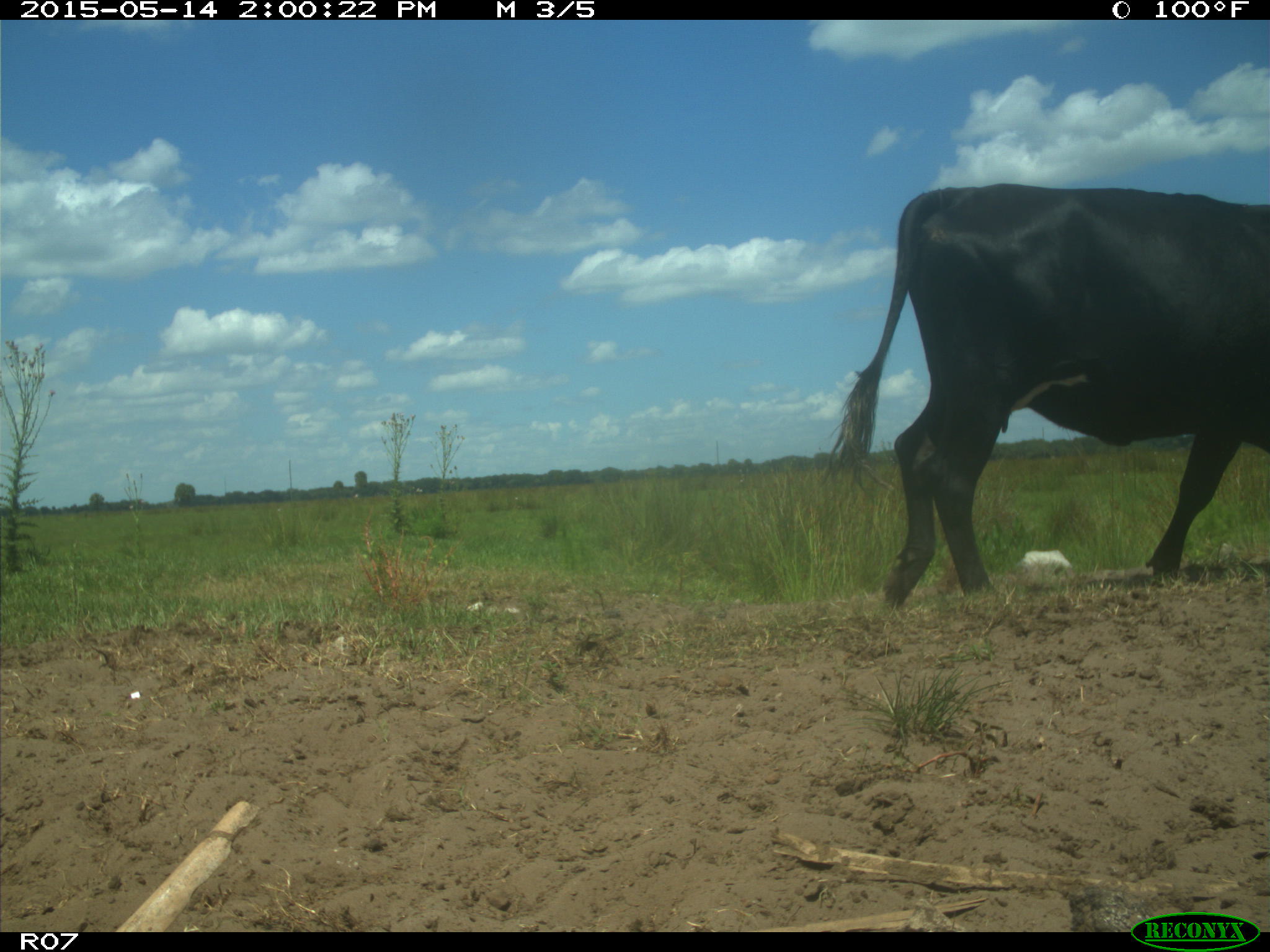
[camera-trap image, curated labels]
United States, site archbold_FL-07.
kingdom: Animalia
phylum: Chordata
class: Mammalia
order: Artiodactyla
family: Bovidae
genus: Bos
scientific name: Bos taurus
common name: domestic cow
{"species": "Bos taurus (domestic cow)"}